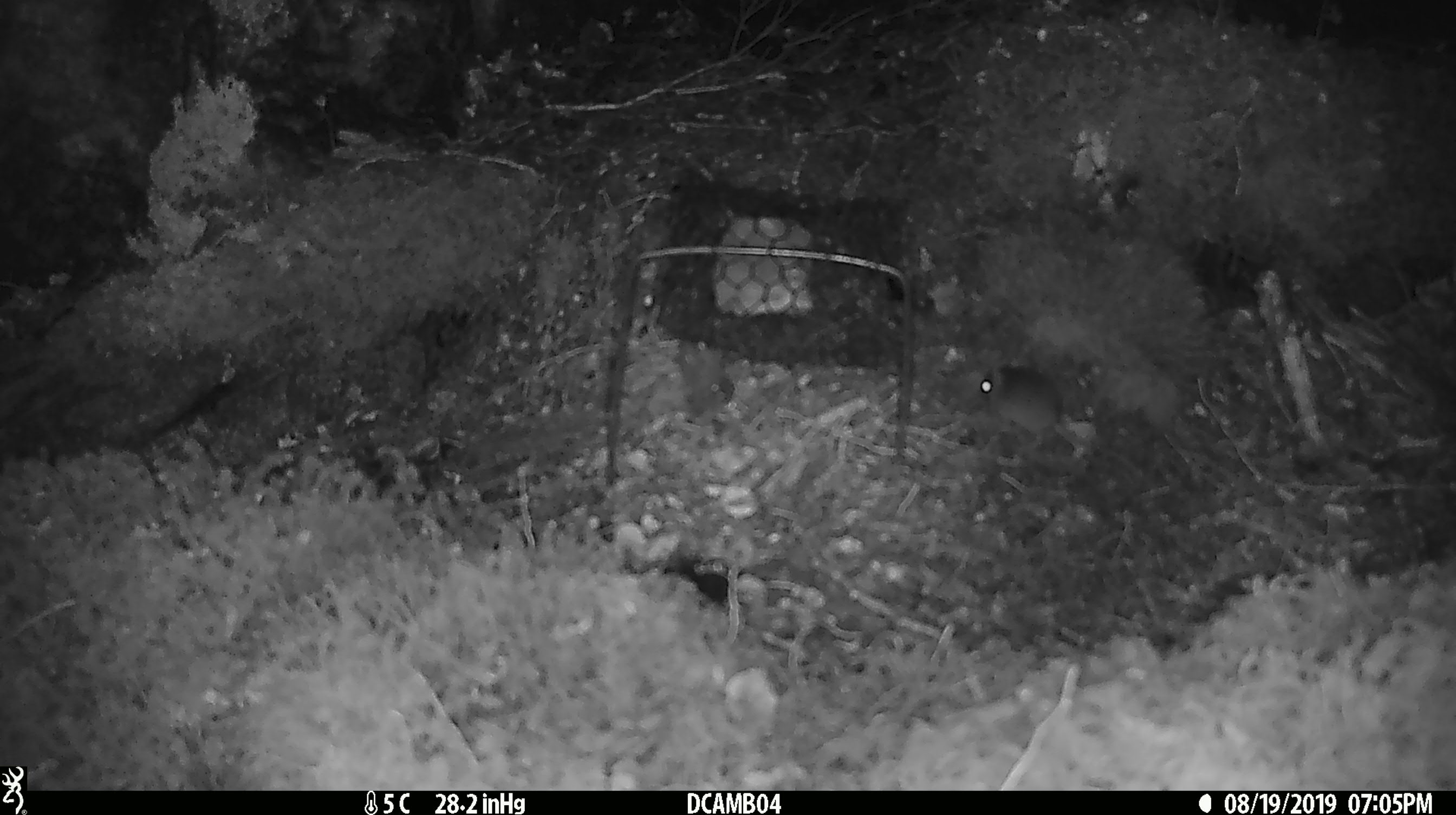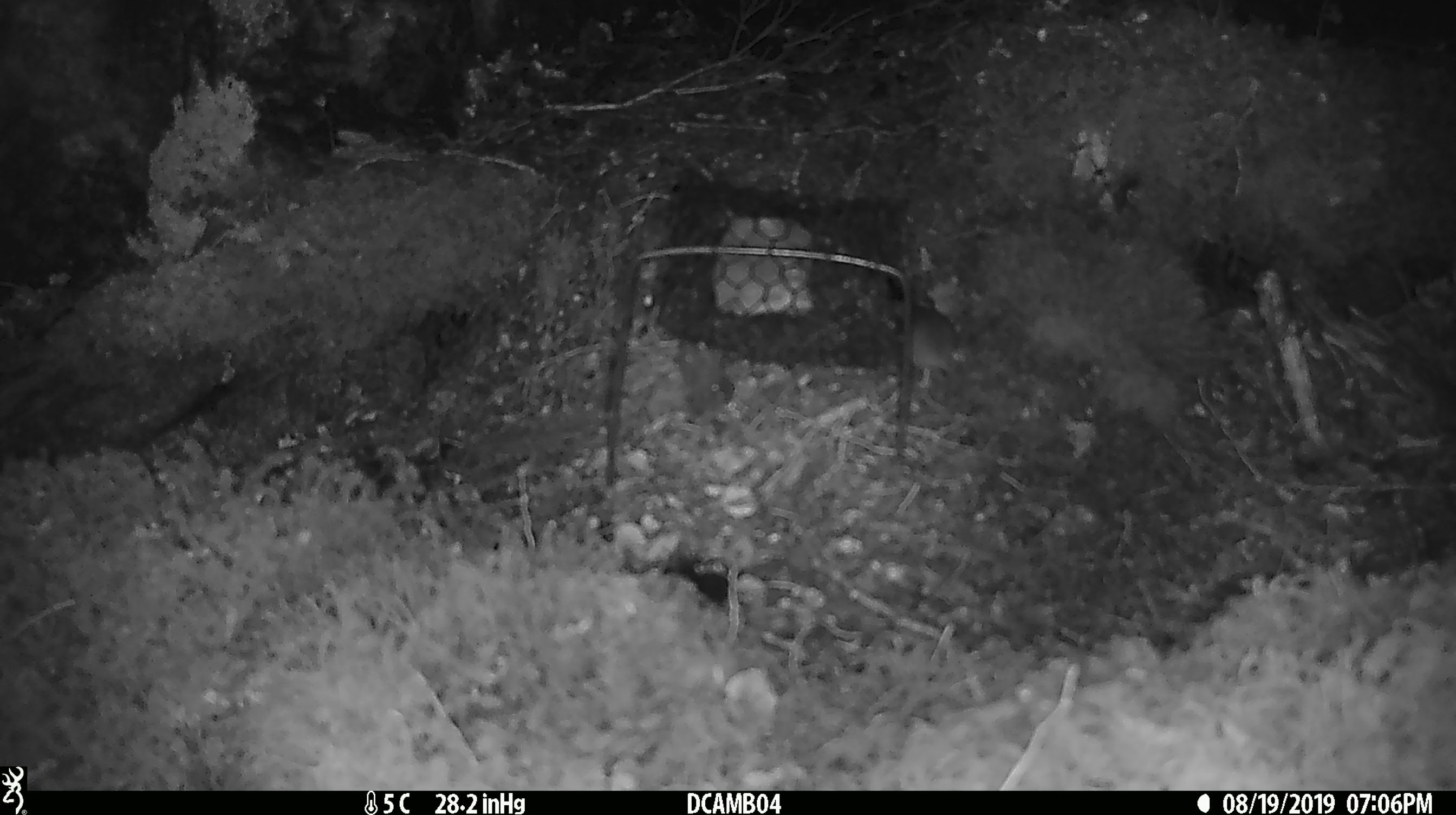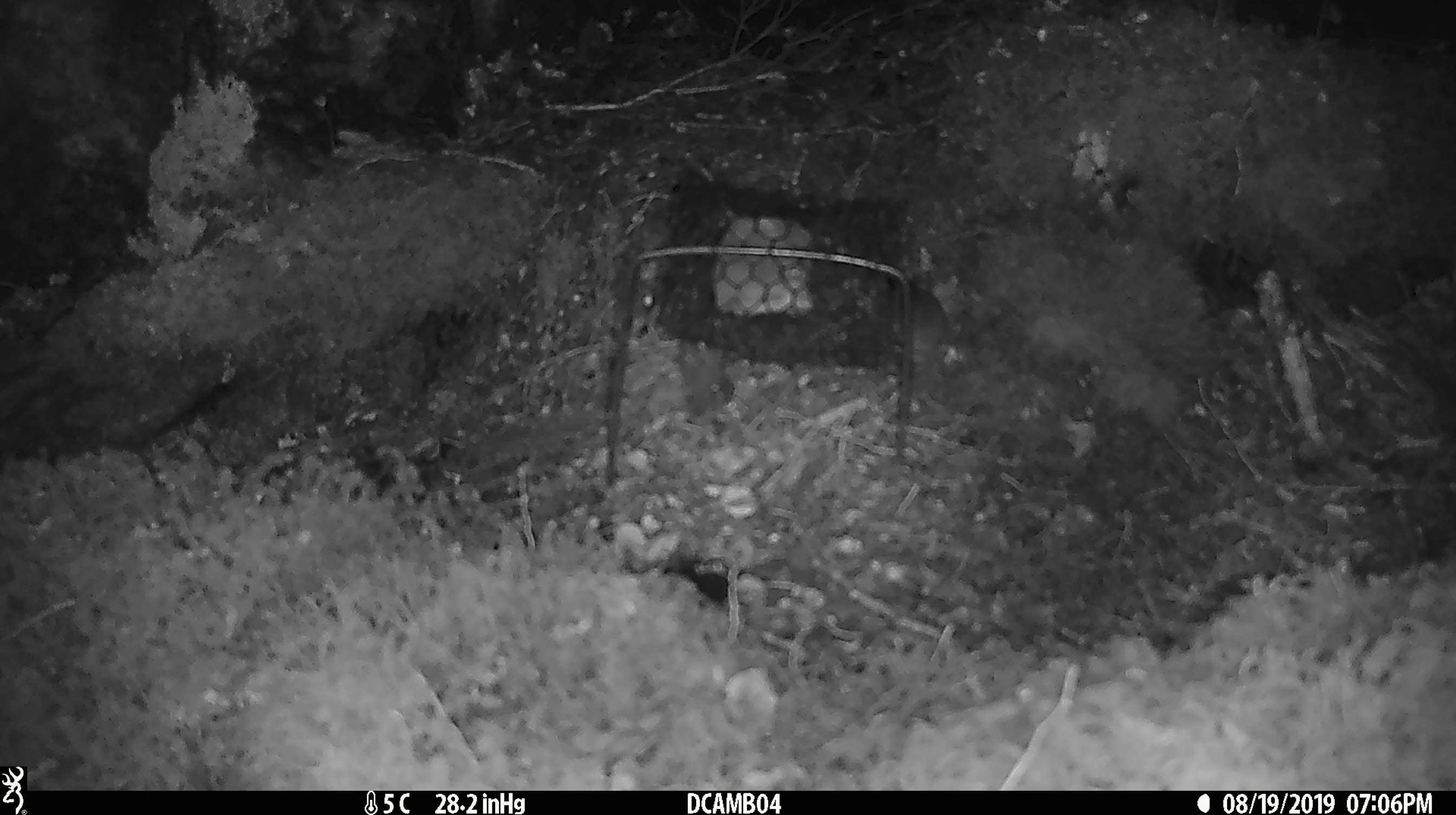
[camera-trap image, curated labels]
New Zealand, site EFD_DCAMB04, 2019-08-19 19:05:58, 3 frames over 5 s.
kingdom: Animalia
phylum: Chordata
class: Mammalia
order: Rodentia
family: Muridae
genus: Mus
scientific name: Mus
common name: mouse